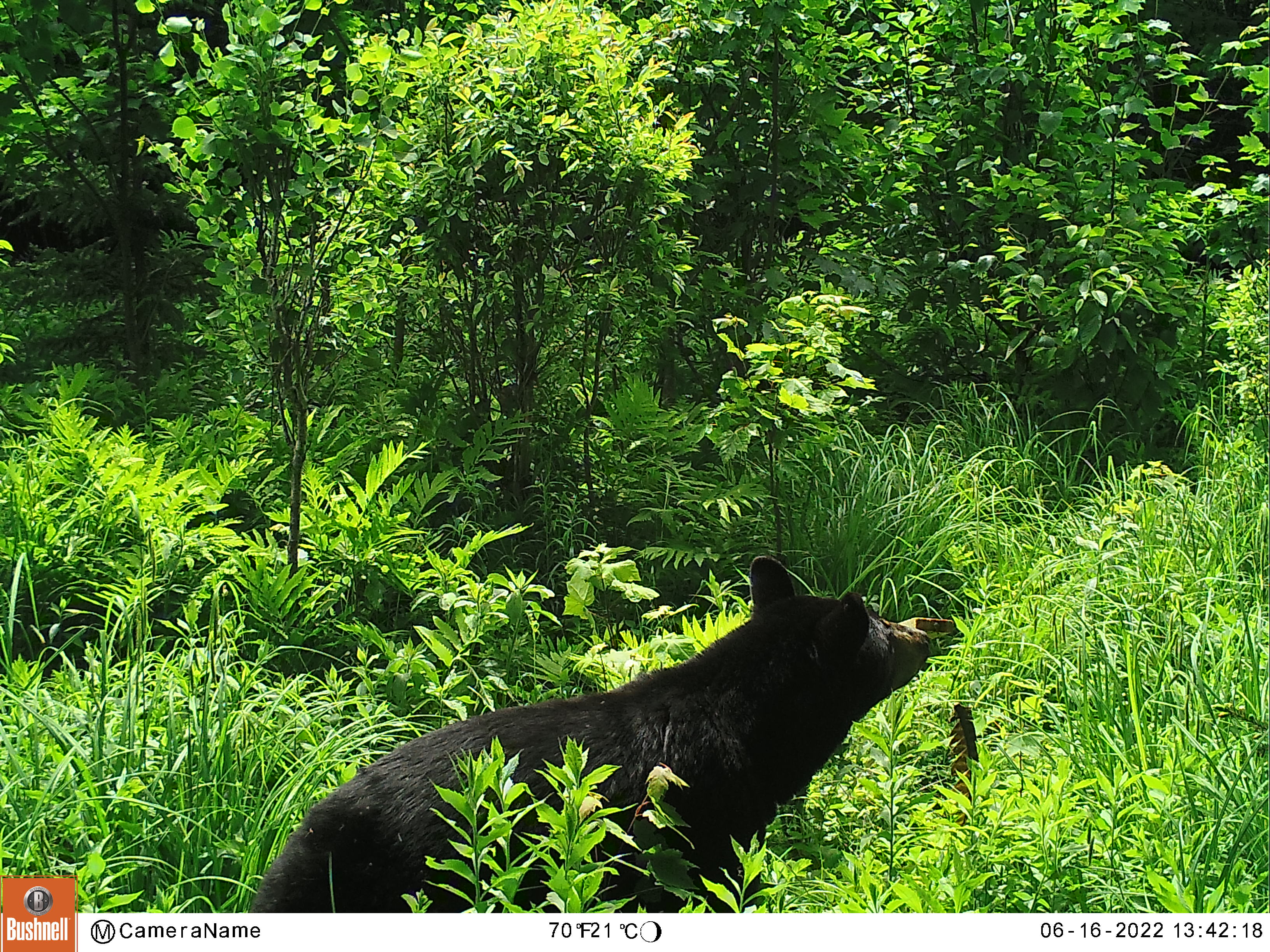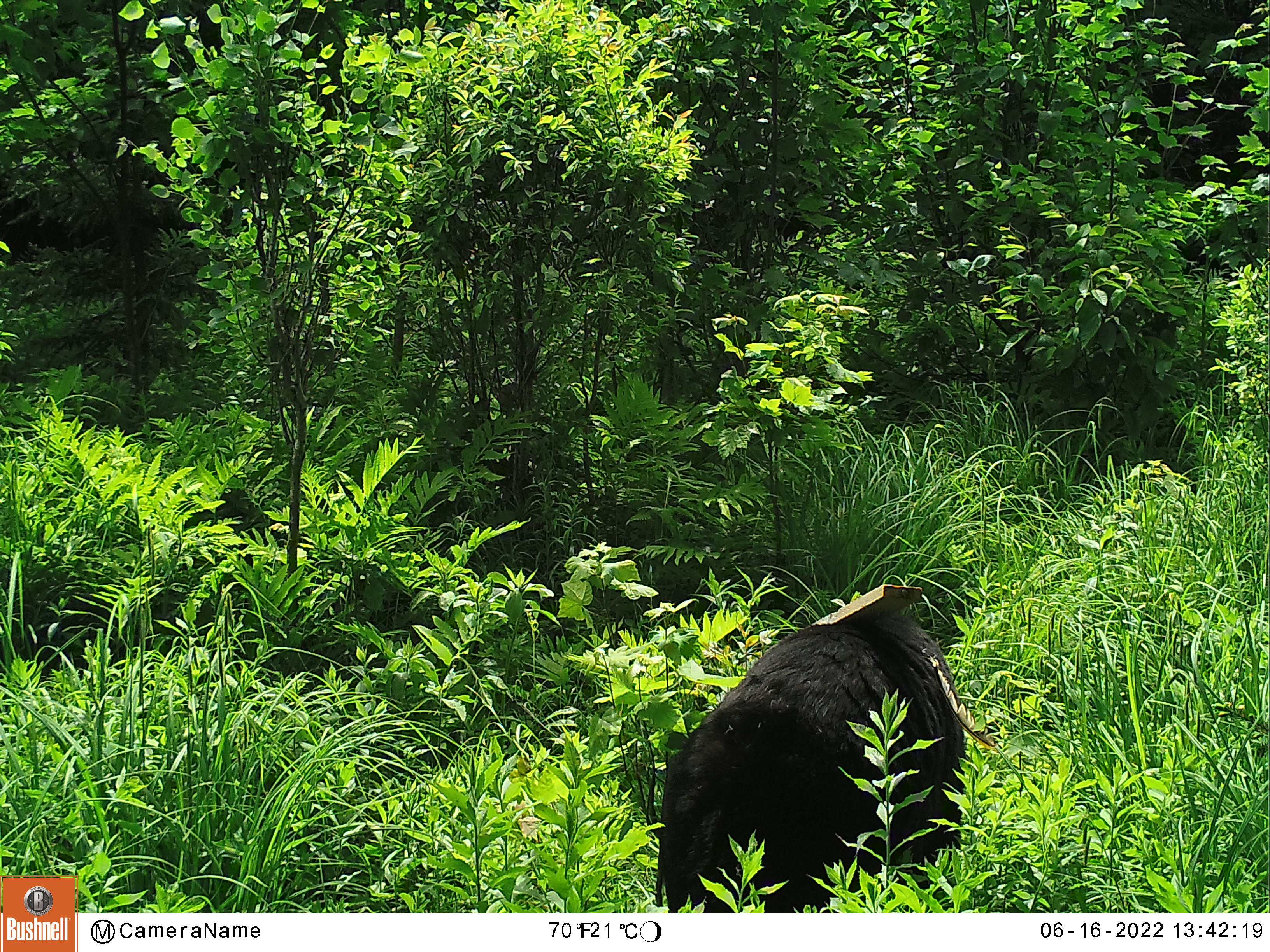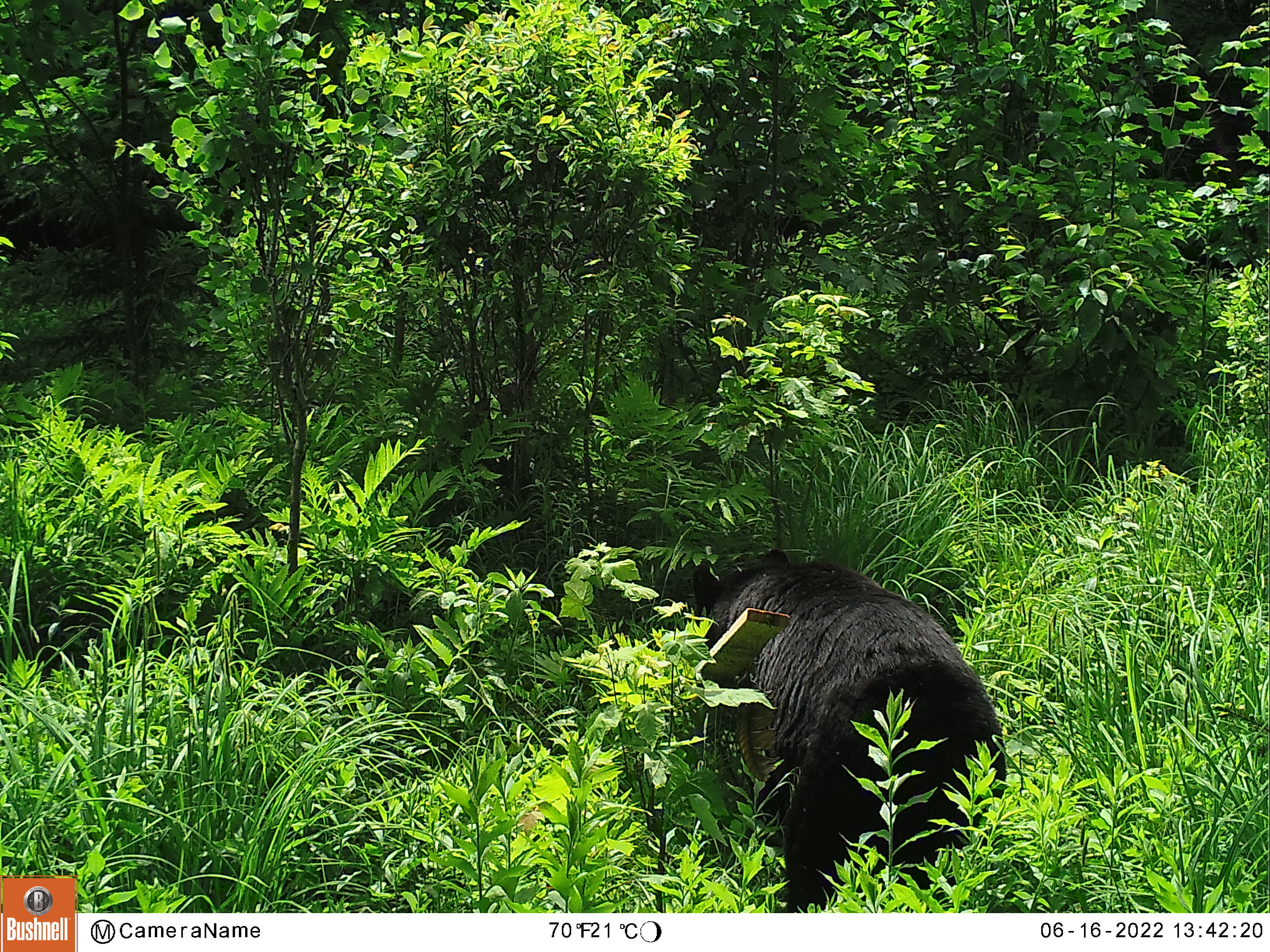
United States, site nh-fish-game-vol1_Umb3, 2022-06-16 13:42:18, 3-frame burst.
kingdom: Animalia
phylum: Chordata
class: Mammalia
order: Carnivora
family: Ursidae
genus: Ursus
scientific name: Ursus americanus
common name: black bear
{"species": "black bear (Ursus americanus)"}